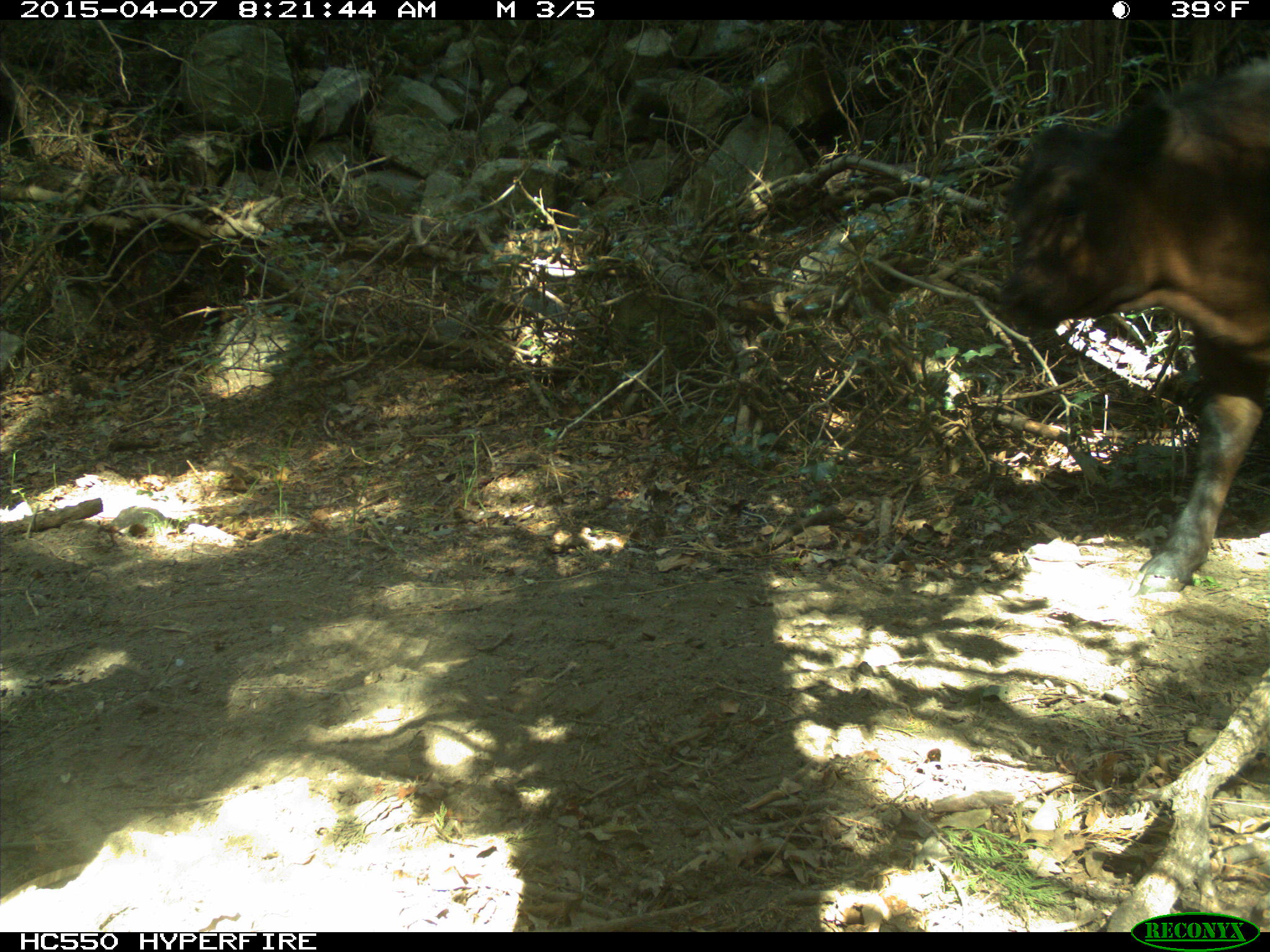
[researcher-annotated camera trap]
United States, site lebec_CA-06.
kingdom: Animalia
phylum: Chordata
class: Mammalia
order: Artiodactyla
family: Bovidae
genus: Bos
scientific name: Bos taurus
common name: domestic cow